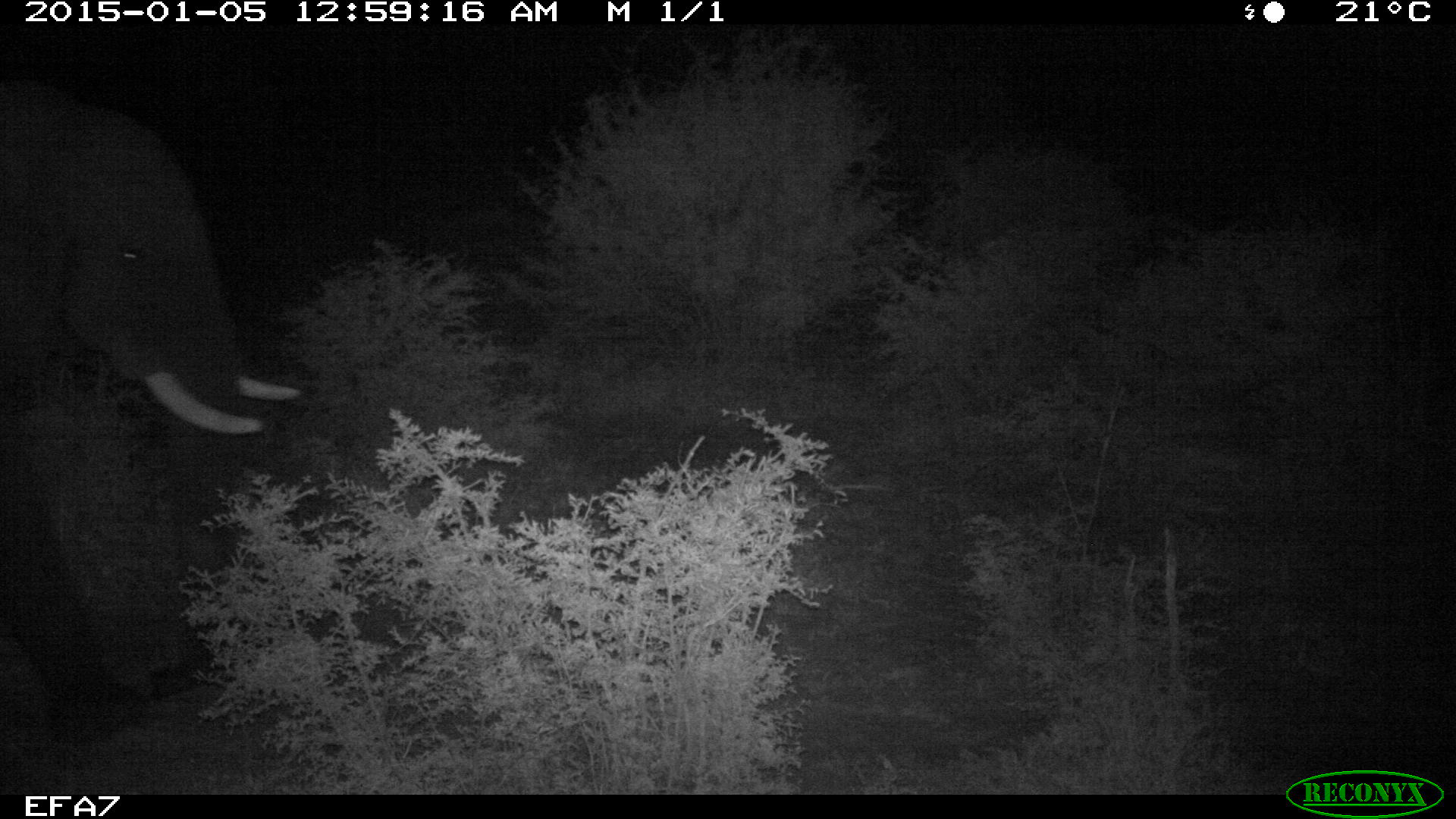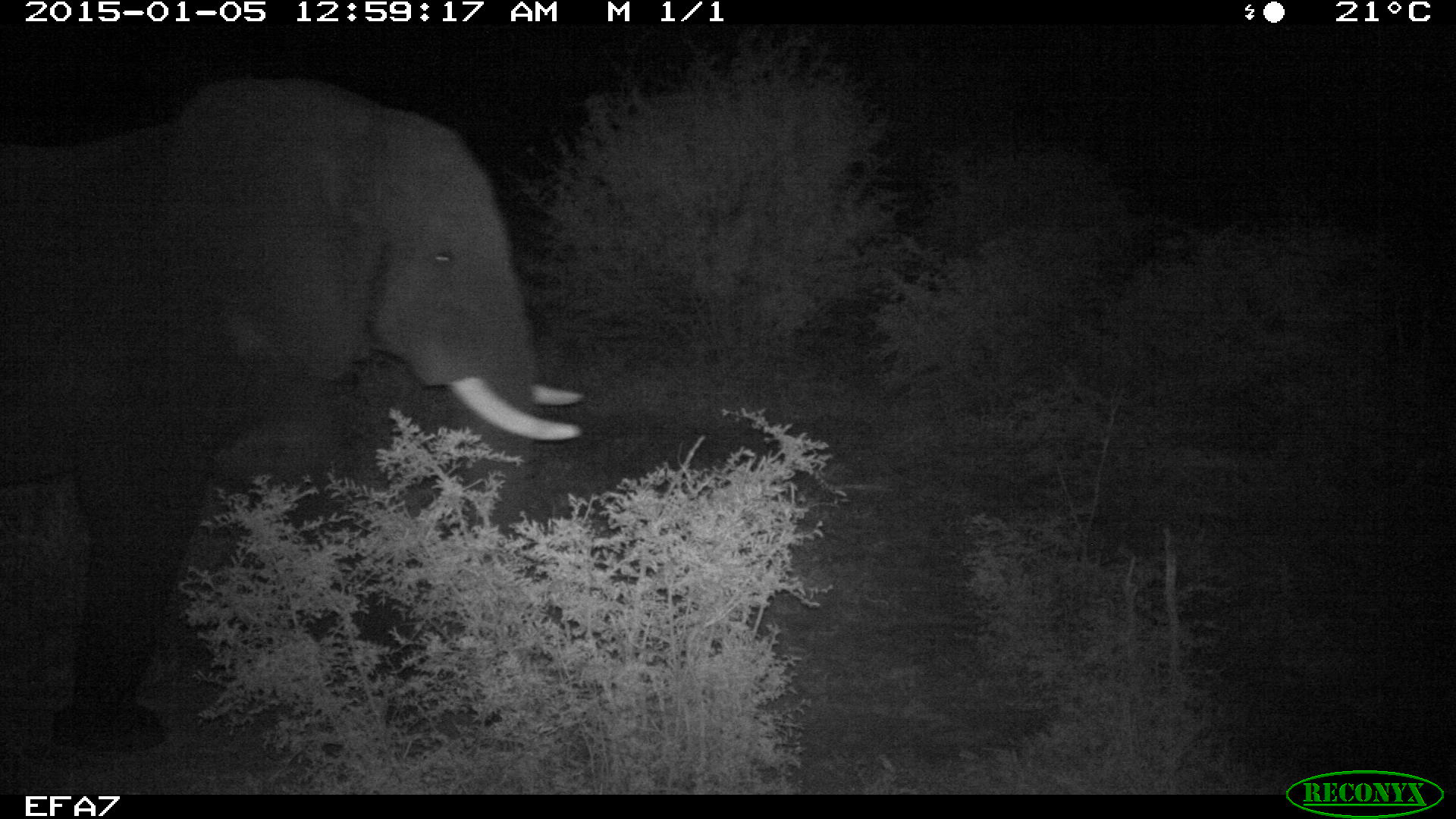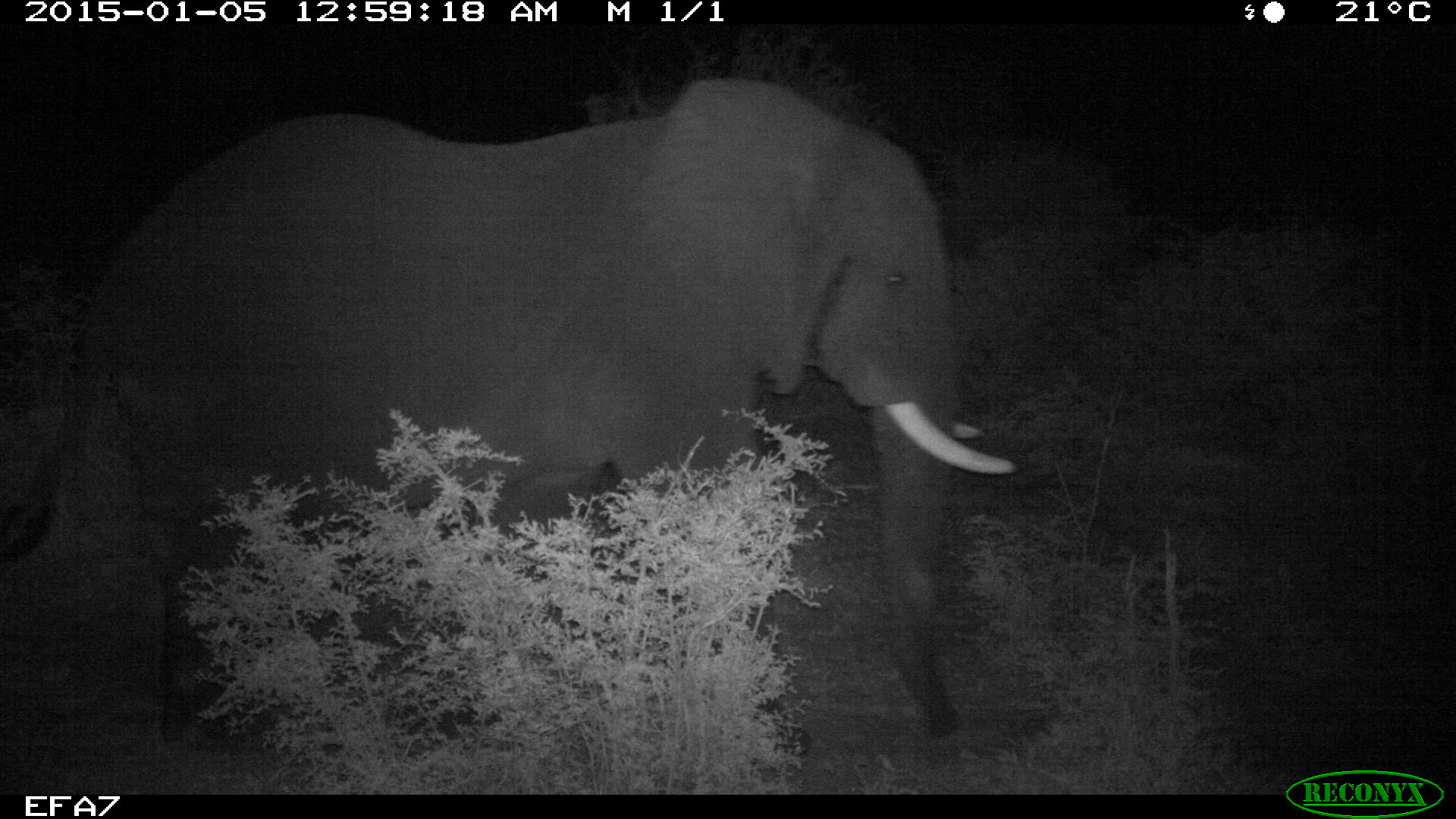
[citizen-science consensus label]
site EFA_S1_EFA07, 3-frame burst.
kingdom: Animalia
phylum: Chordata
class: Mammalia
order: Proboscidea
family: Elephantidae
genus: Loxodonta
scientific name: Loxodonta africana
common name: african bush elephant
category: elephant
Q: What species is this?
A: Elephant (african bush elephant) (Loxodonta africana).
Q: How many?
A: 1.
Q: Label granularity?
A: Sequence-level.